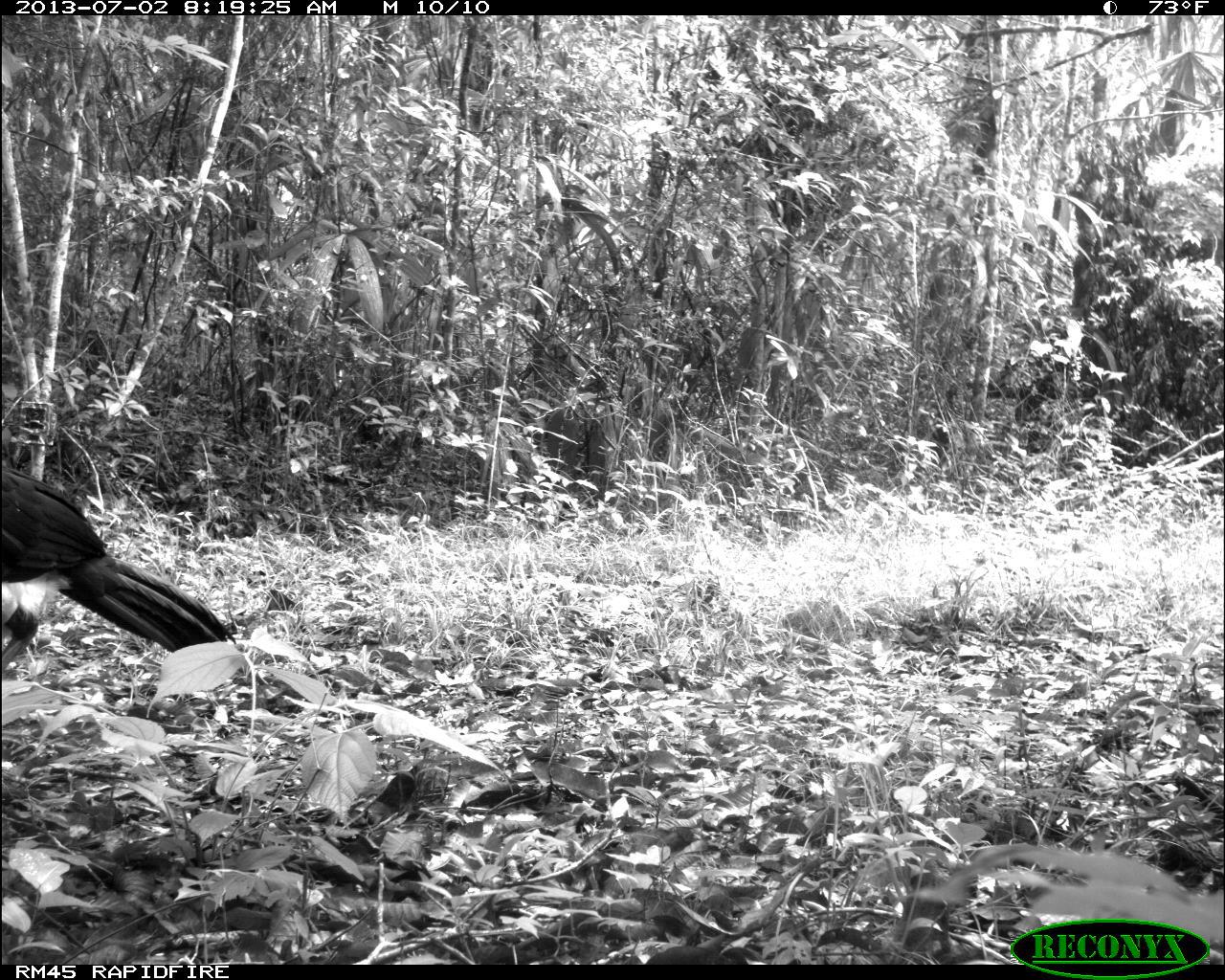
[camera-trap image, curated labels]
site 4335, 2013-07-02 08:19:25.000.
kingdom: Animalia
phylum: Chordata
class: Aves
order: Galliformes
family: Cracidae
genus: Crax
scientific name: Crax rubra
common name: great curassow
Crax rubra (great curassow), count 1, sex male.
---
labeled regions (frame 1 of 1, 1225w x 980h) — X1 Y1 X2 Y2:
crax rubra: 0 461 236 671